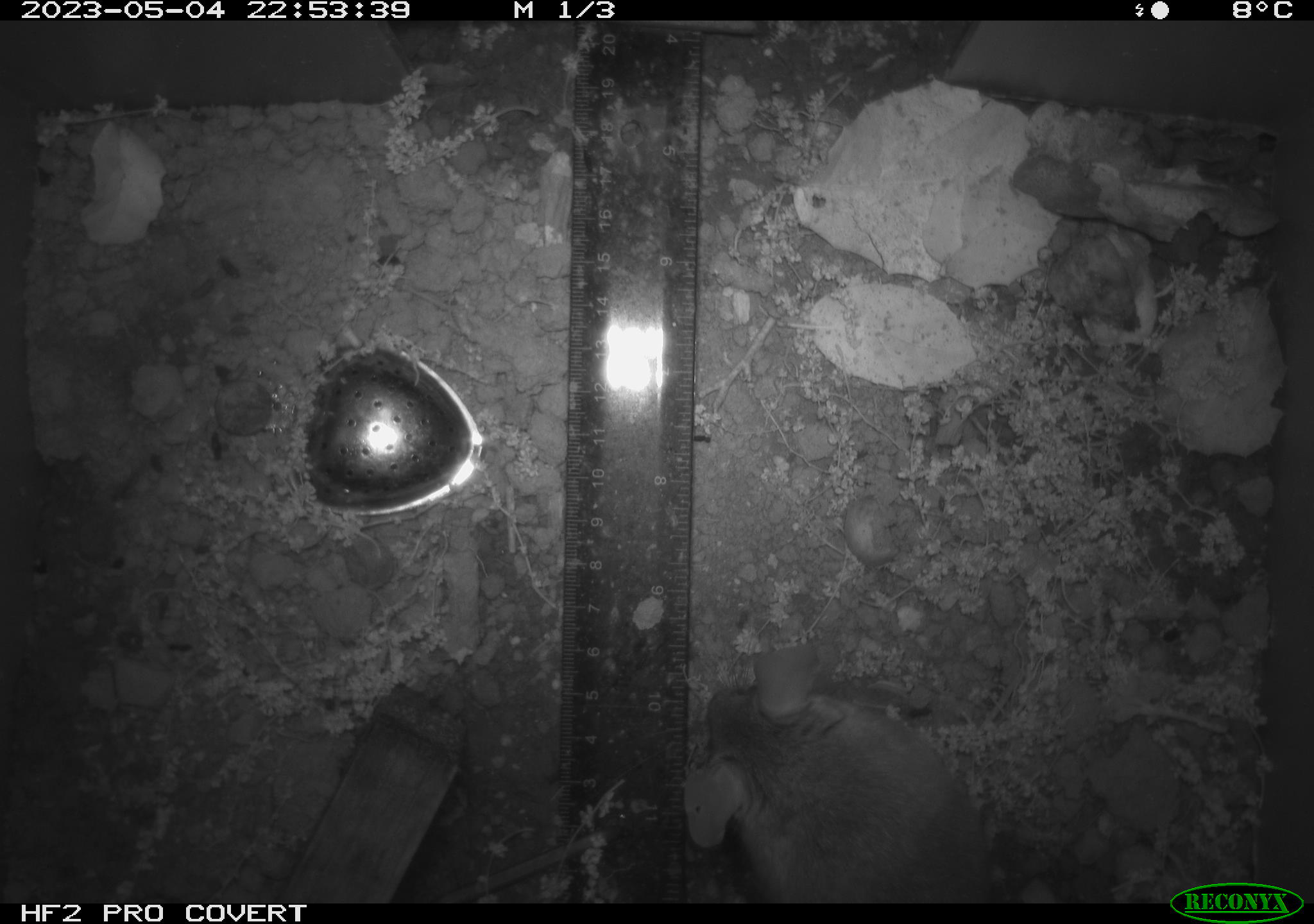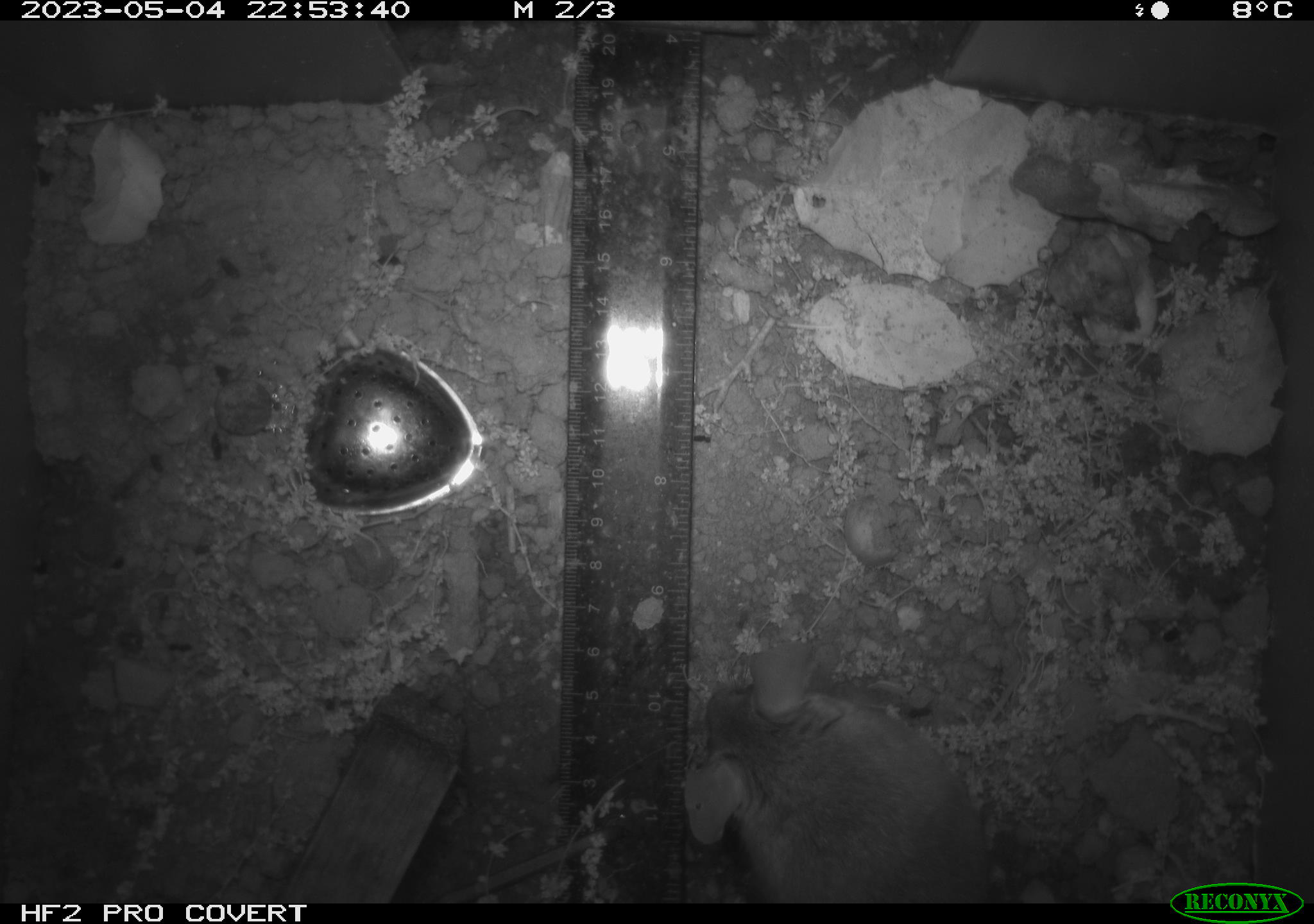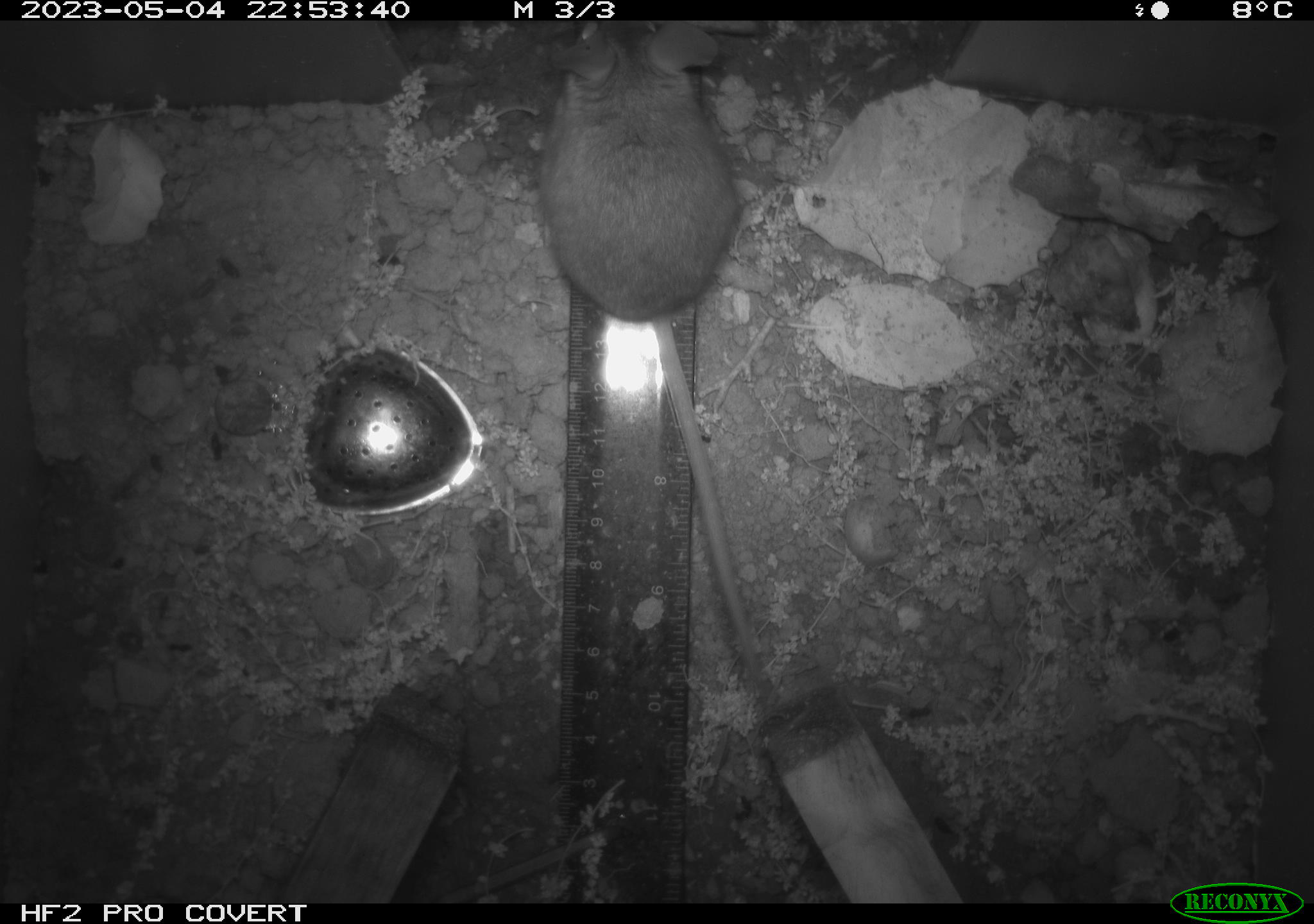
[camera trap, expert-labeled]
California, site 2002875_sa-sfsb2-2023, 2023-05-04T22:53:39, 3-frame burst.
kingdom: Animalia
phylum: Chordata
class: Mammalia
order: Rodentia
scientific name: Rodentia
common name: mouse species